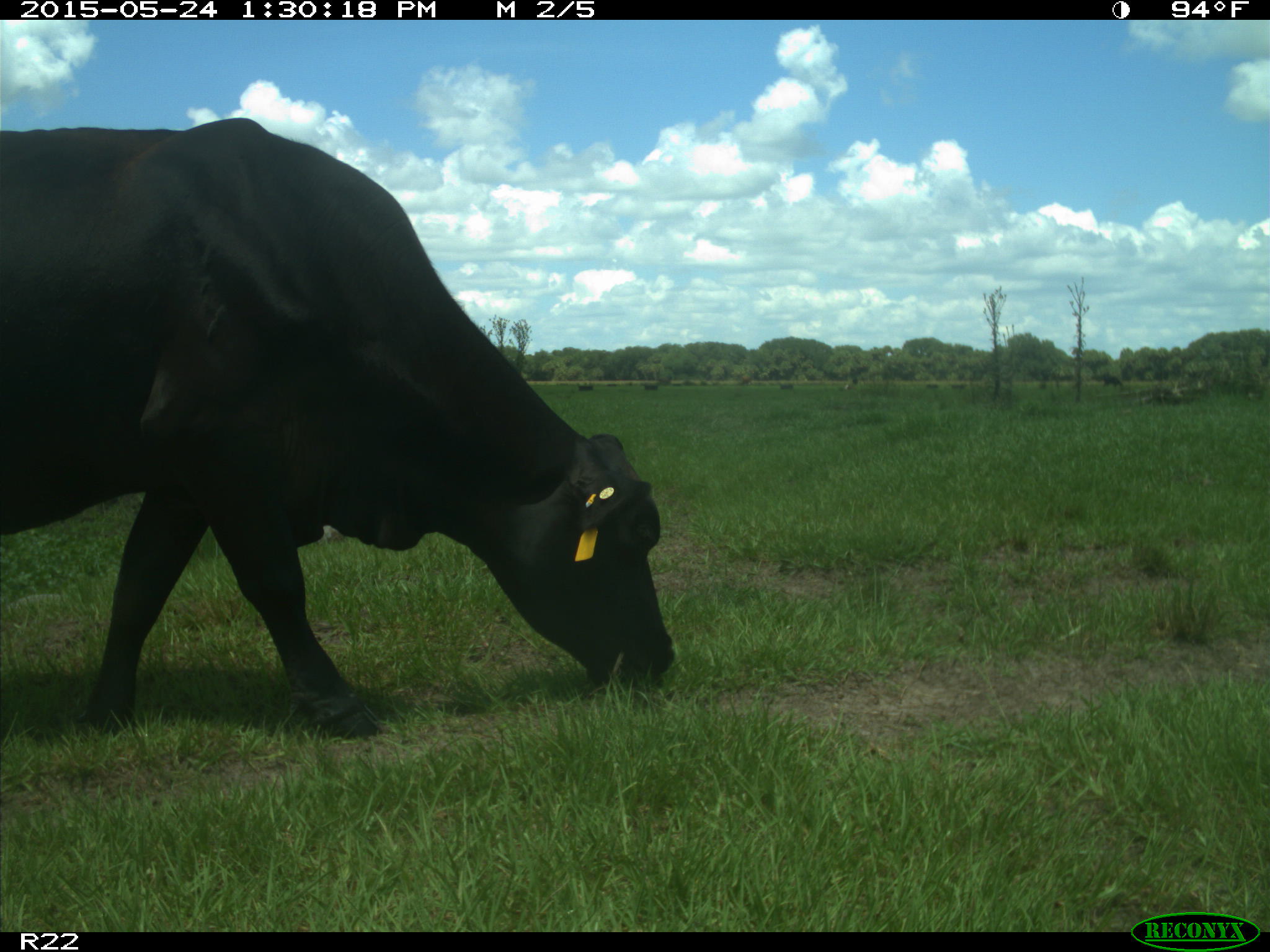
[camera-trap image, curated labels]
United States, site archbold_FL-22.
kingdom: Animalia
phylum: Chordata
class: Mammalia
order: Artiodactyla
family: Bovidae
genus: Bos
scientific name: Bos taurus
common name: domestic cow